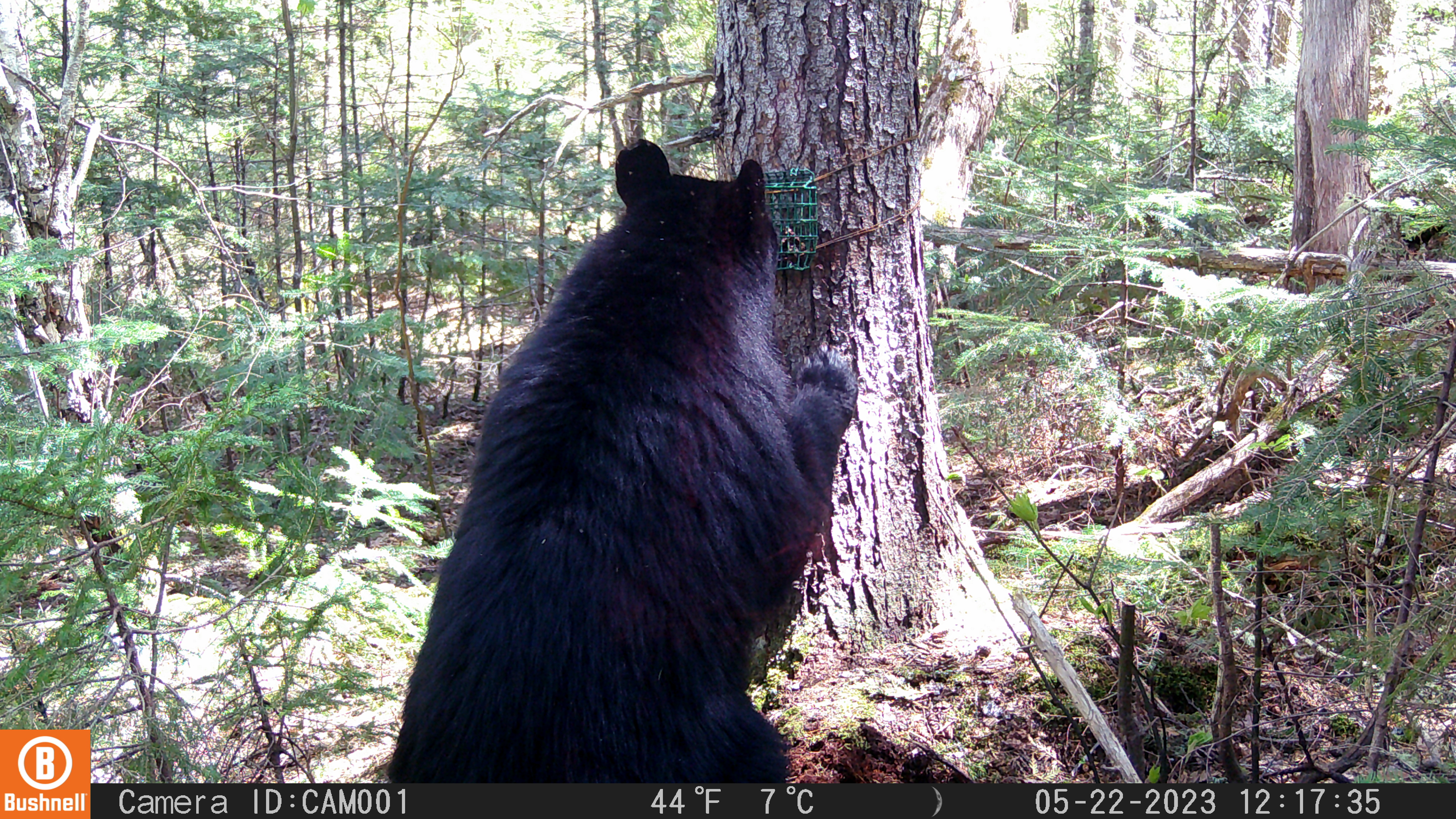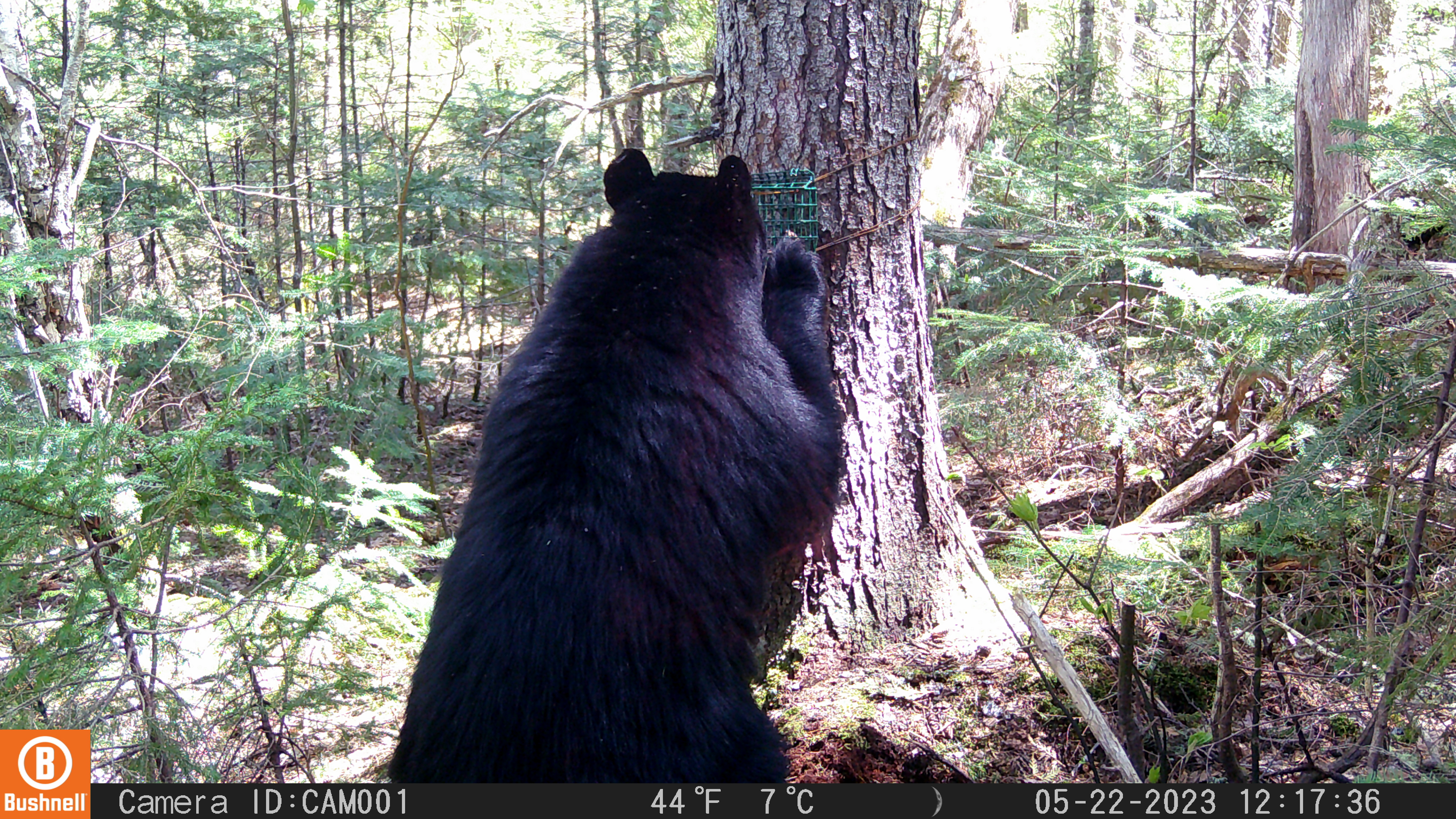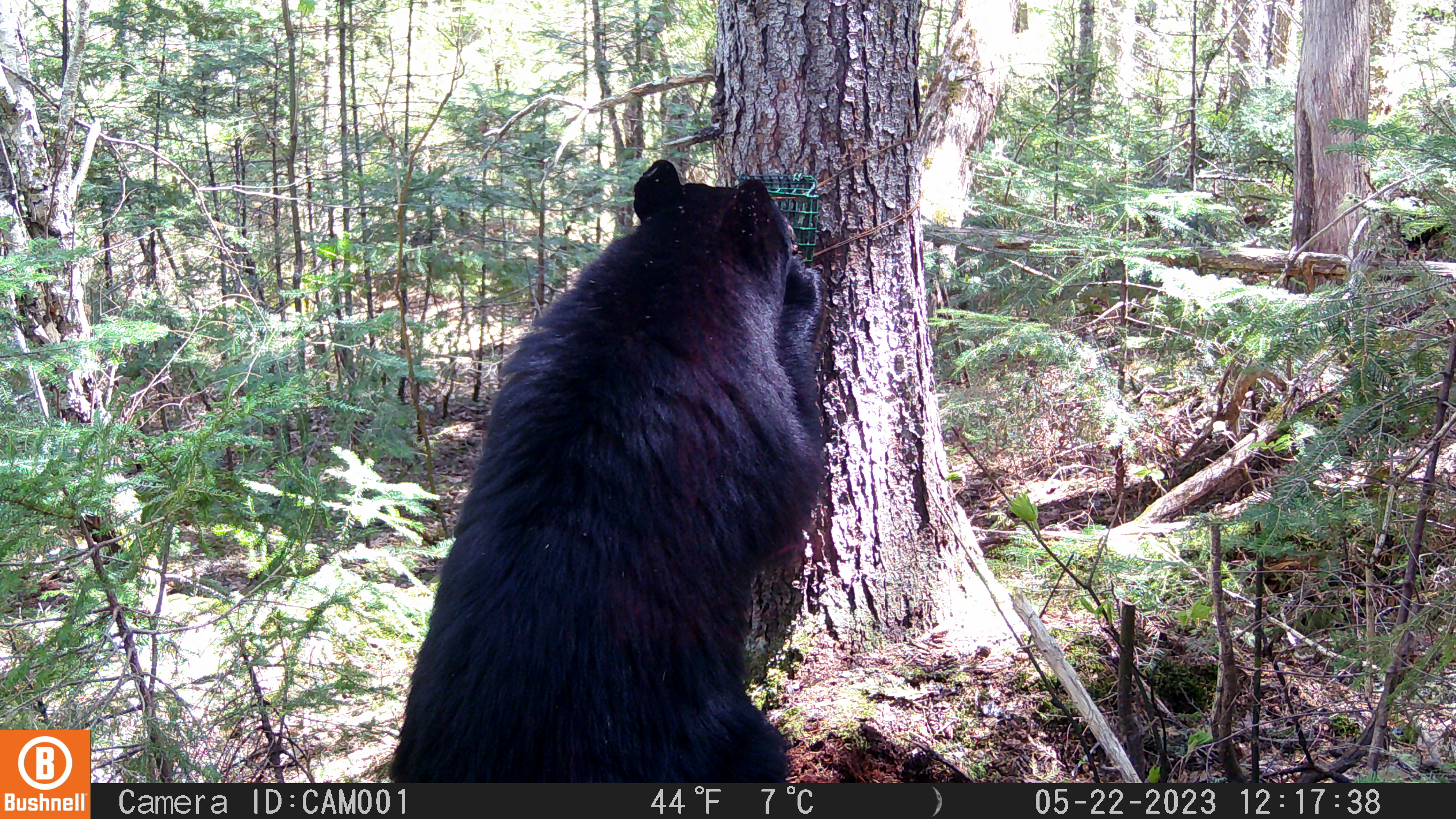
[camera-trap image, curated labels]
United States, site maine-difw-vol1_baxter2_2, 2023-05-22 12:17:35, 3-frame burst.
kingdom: Animalia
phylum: Chordata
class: Mammalia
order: Carnivora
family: Ursidae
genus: Ursus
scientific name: Ursus americanus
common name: black bear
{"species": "black bear (Ursus americanus)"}